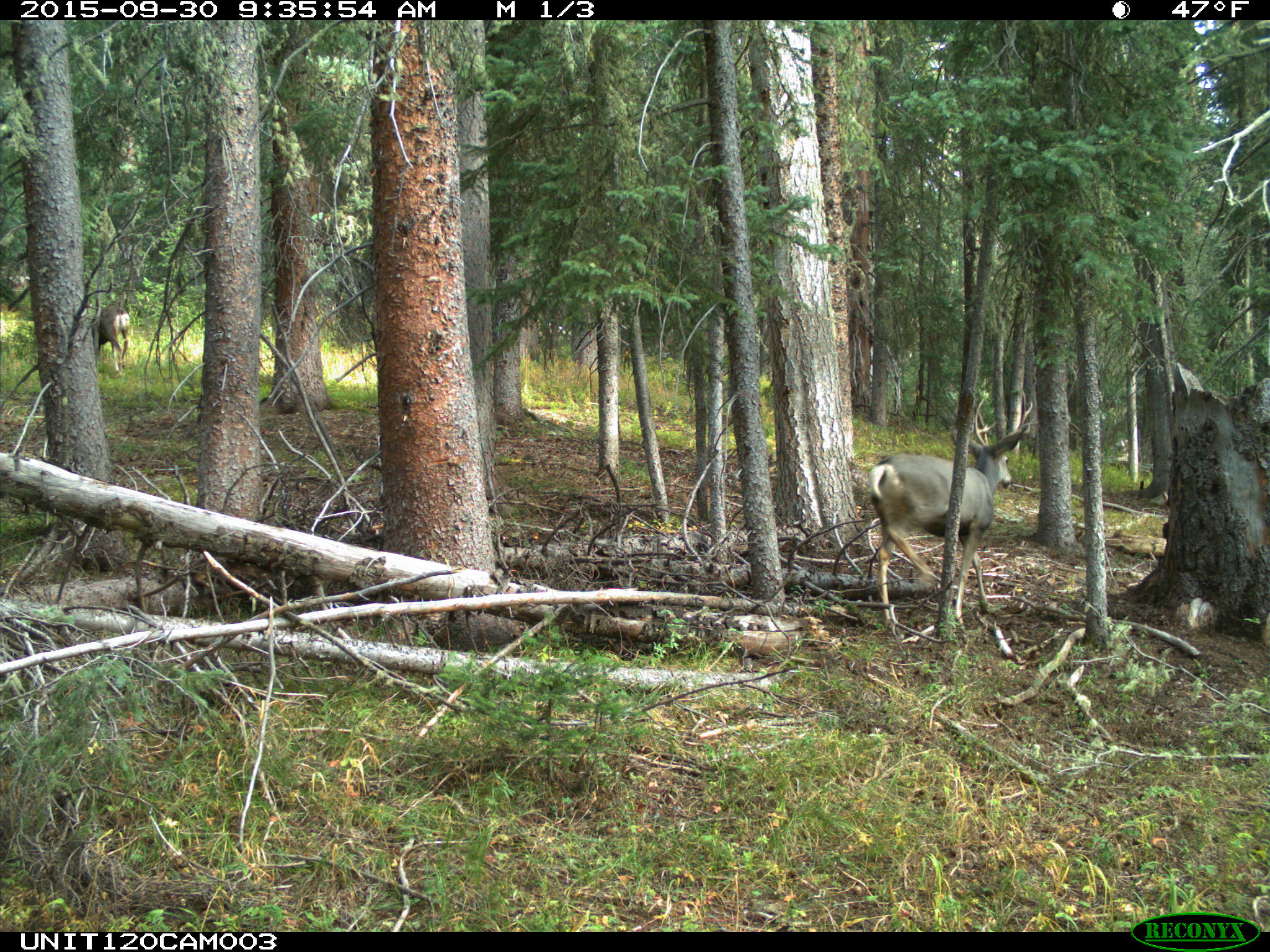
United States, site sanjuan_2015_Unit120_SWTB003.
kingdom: Animalia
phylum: Chordata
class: Mammalia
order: Artiodactyla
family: Cervidae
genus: Odocoileus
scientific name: Odocoileus hemionus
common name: mule deer